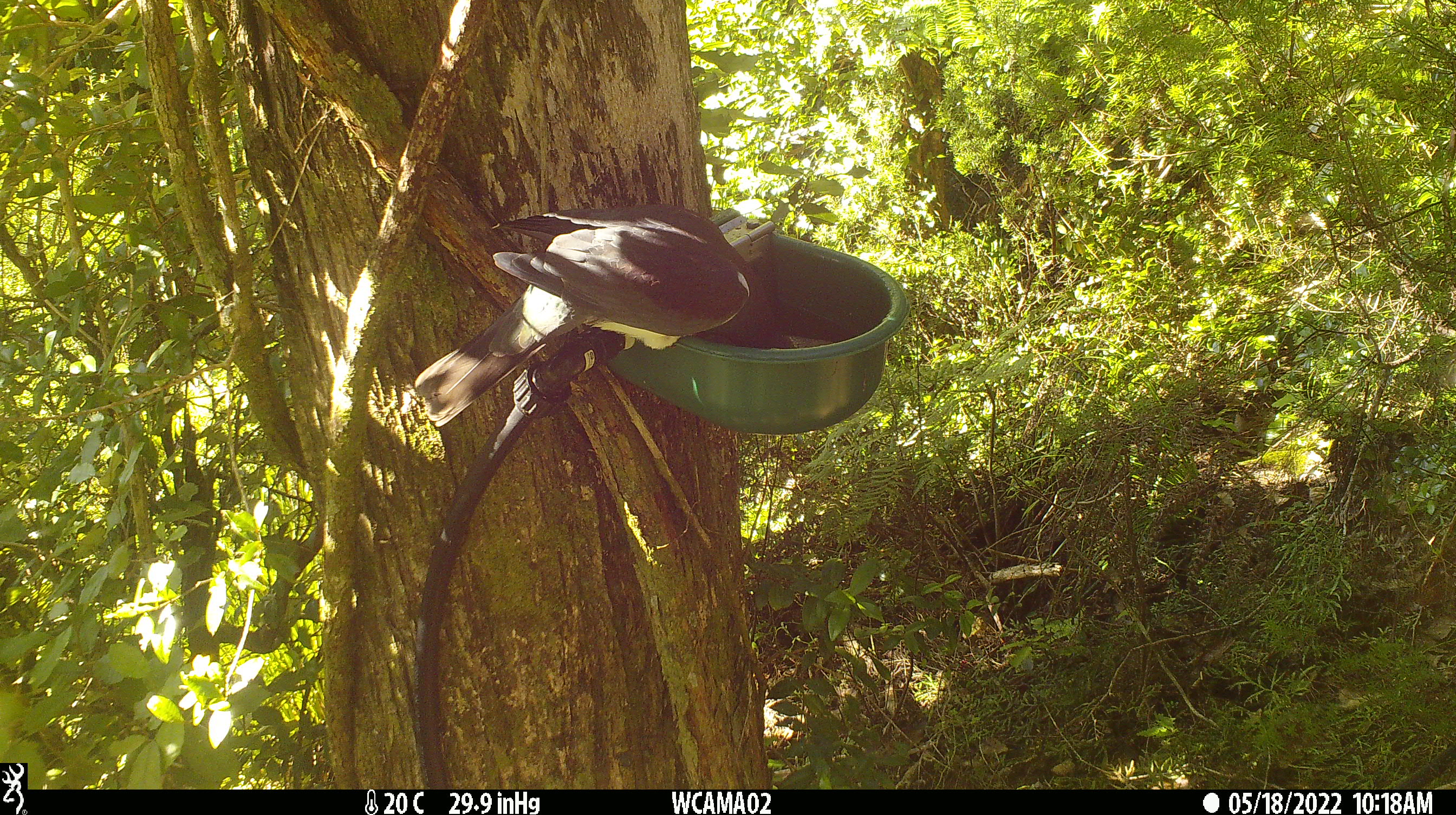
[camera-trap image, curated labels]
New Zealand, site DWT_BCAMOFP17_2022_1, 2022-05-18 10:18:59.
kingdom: Animalia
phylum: Chordata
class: Aves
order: Columbiformes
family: Columbidae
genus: Hemiphaga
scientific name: Hemiphaga novaeseelandiae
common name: new zealand pigeon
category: kereru